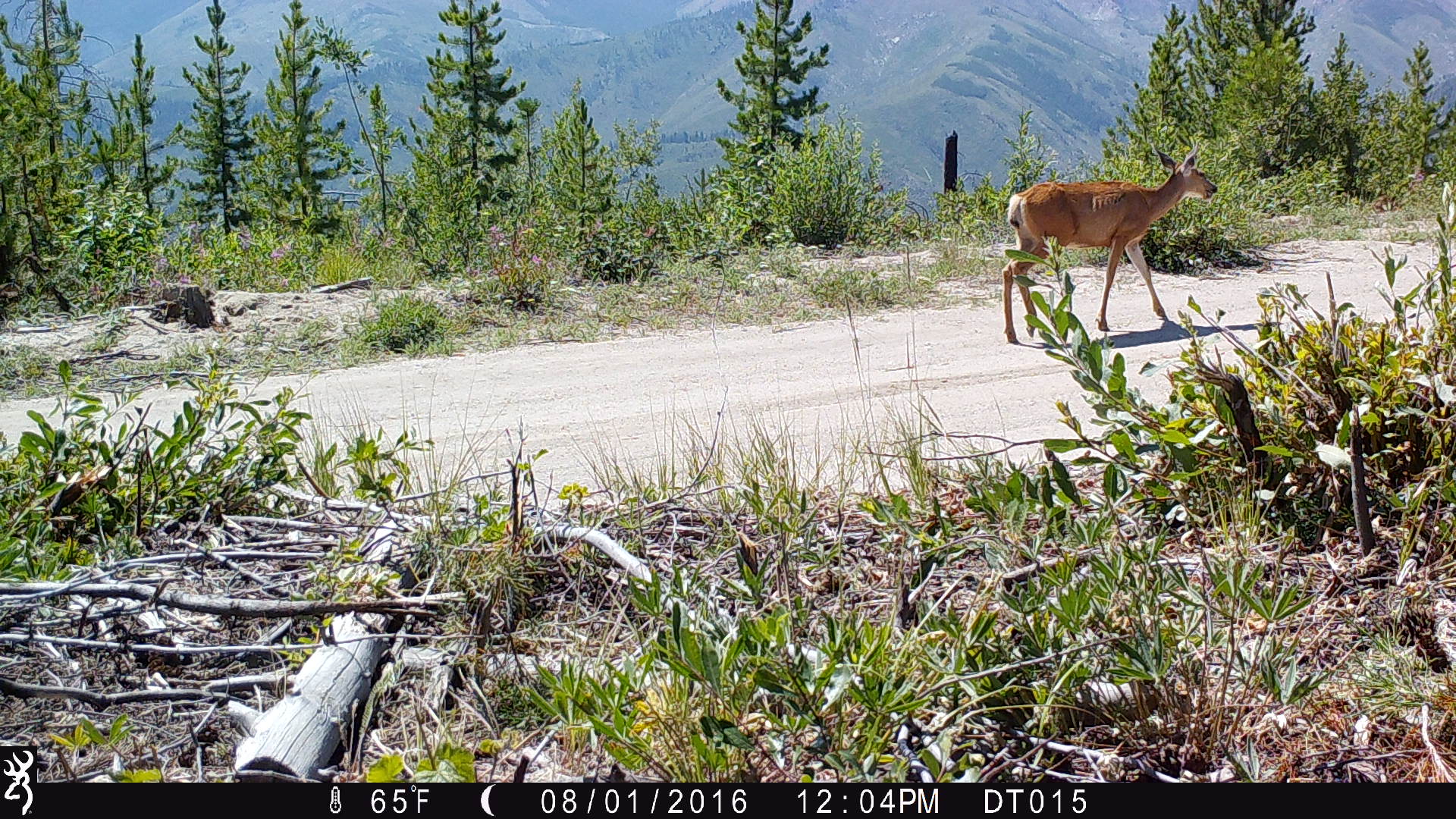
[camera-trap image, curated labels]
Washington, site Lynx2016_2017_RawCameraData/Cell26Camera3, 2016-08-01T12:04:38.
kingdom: Animalia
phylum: Chordata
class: Mammalia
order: Artiodactyla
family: Cervidae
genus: Odocoileus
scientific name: Odocoileus hemionus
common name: mule deer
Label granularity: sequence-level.